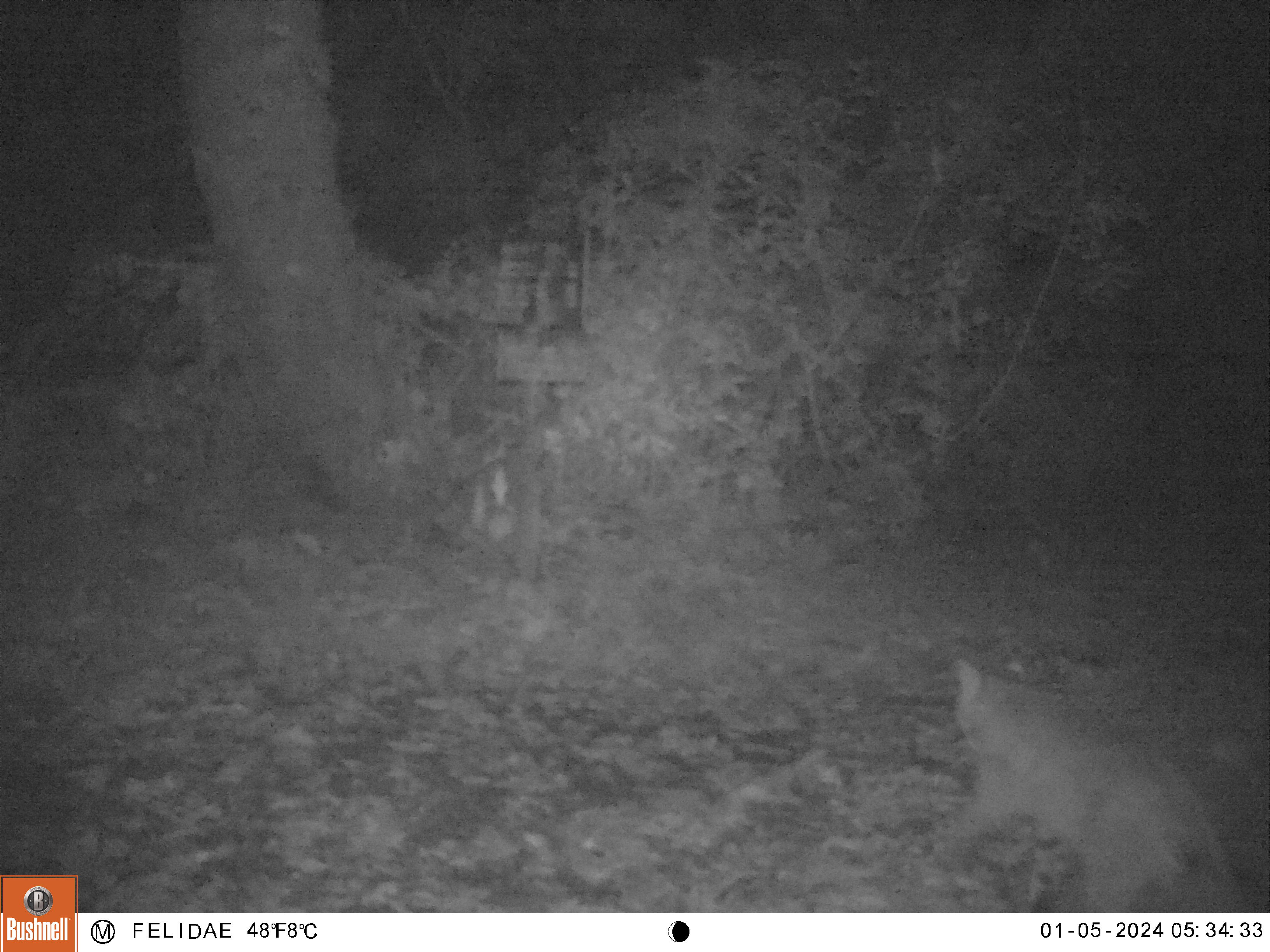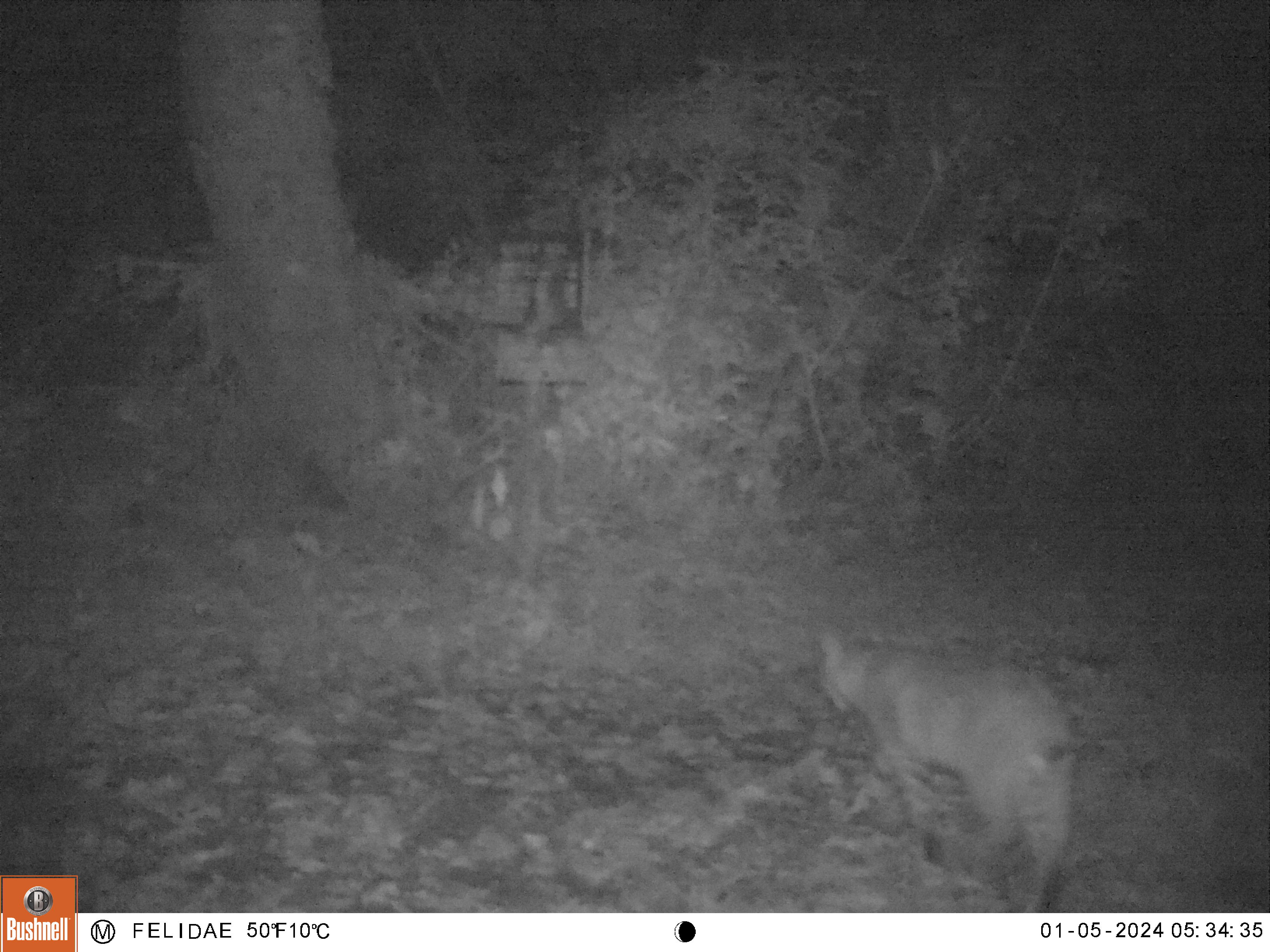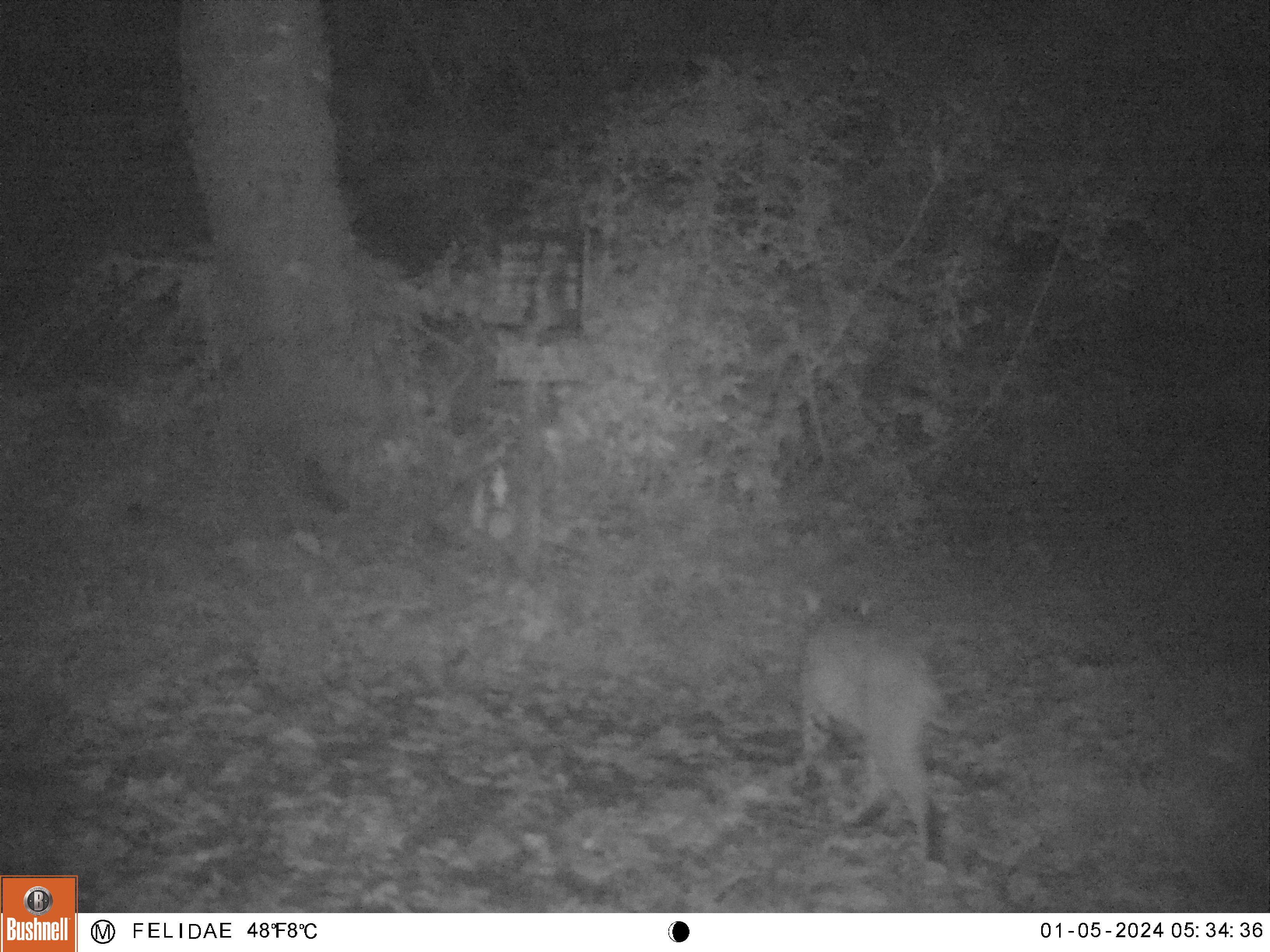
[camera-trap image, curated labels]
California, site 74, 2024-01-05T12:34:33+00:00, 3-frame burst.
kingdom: Animalia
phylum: Chordata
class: Mammalia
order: Carnivora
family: Felidae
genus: Lynx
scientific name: Lynx rufus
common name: bobcat